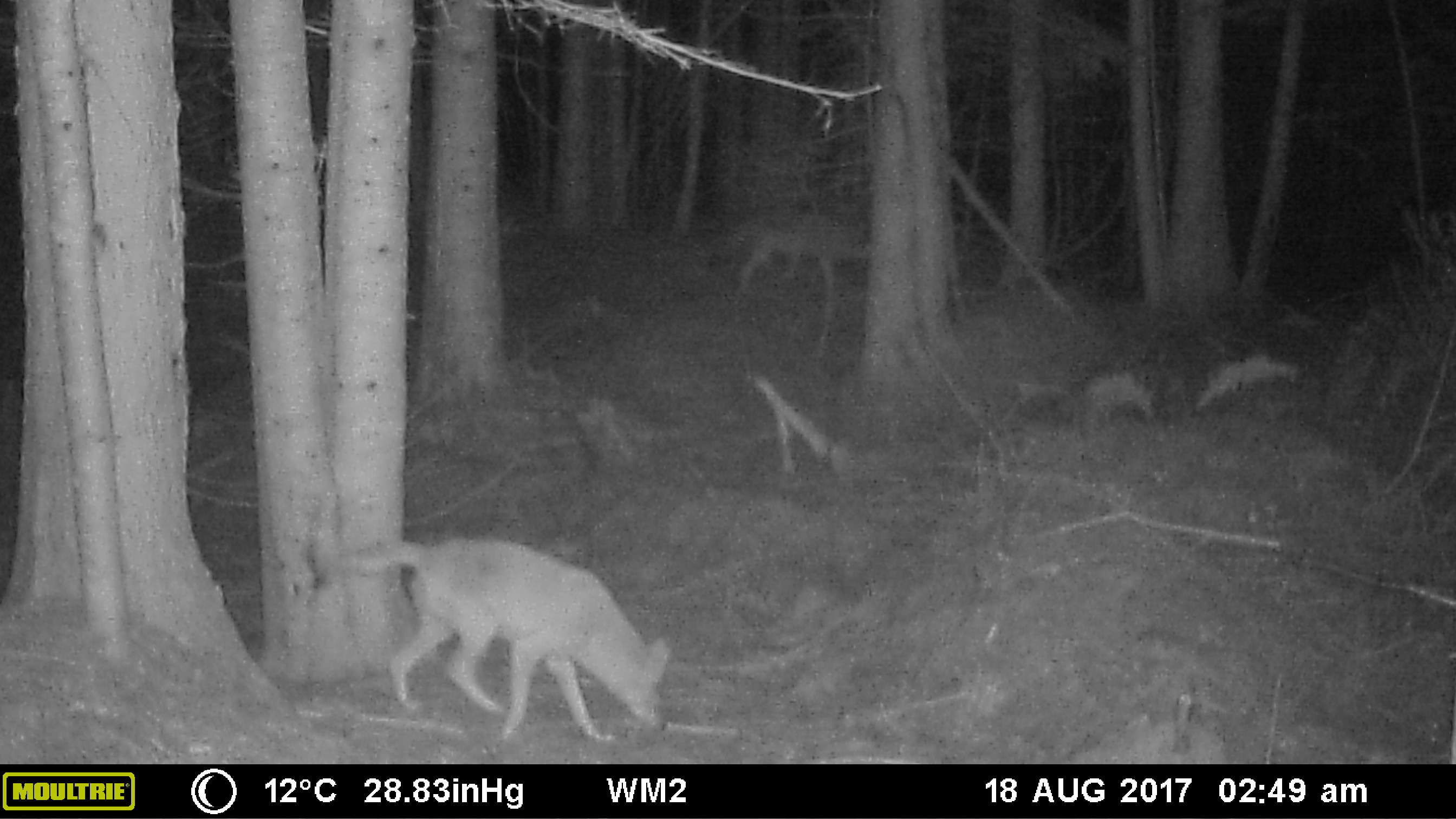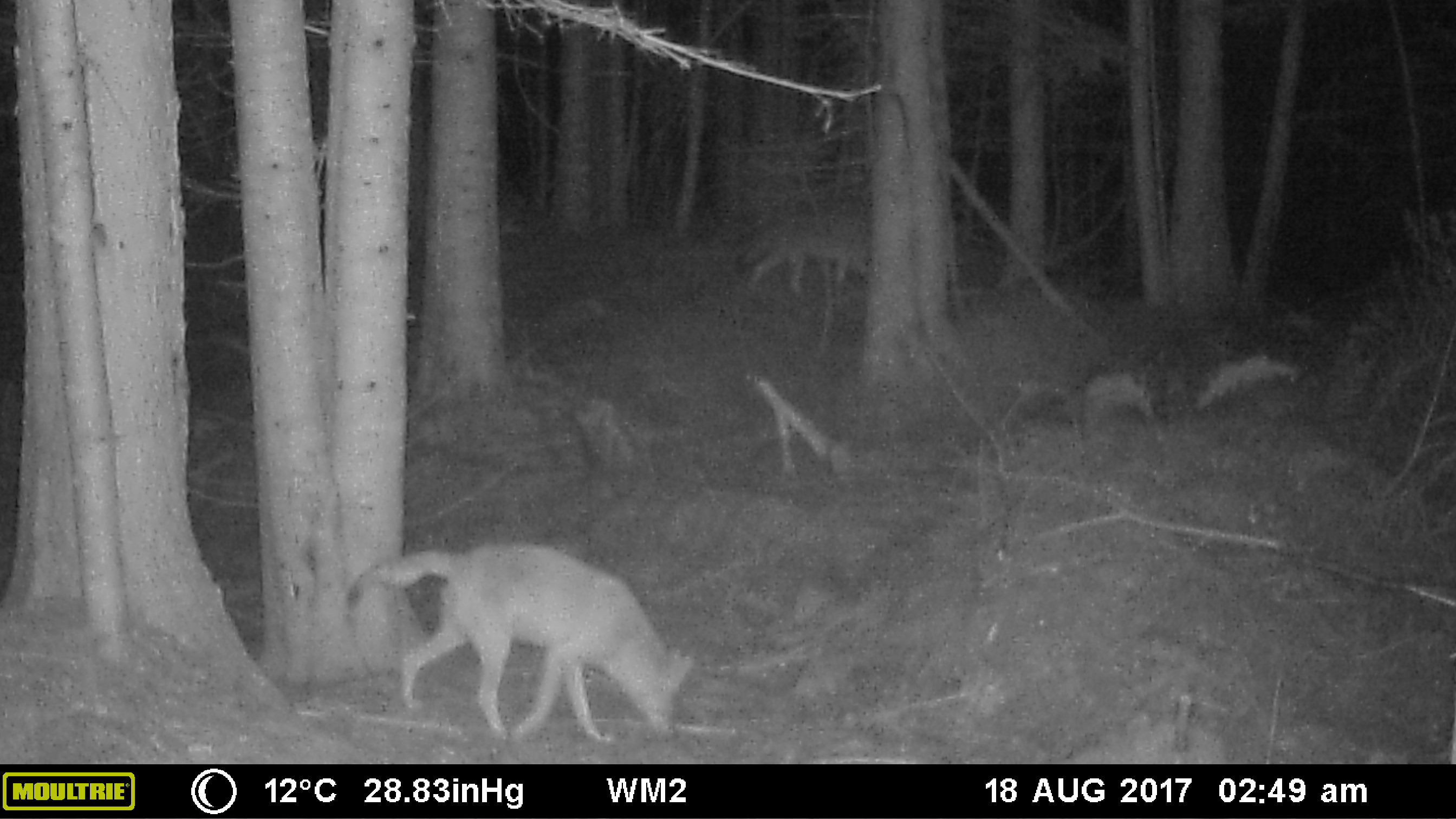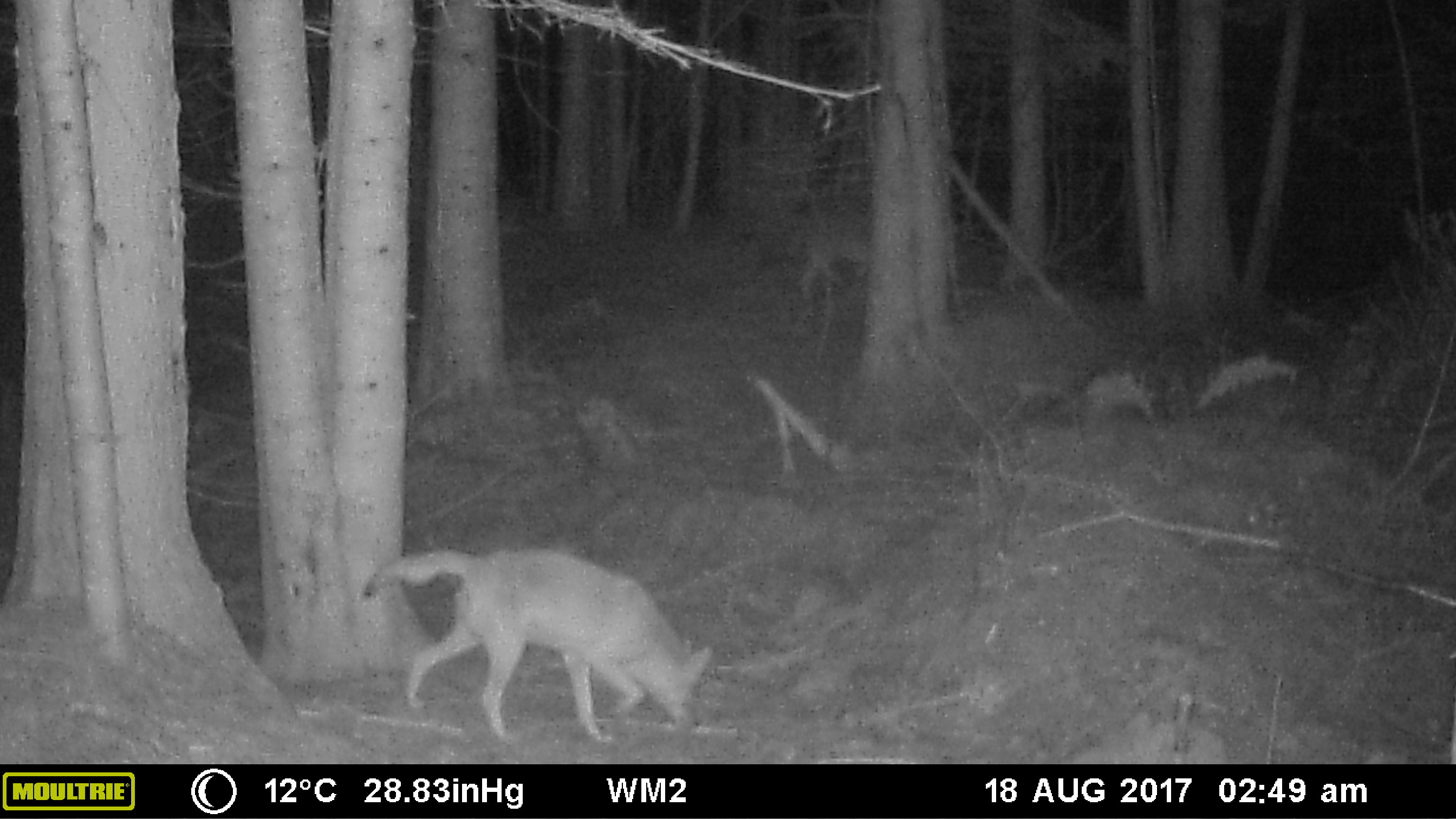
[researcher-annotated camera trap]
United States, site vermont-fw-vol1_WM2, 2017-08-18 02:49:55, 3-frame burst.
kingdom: Animalia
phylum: Chordata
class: Mammalia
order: Carnivora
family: Canidae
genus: Canis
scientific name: Canis latrans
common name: coyote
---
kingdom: Animalia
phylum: Chordata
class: Mammalia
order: Carnivora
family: Canidae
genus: Urocyon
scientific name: Urocyon cinereoargenteus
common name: gray fox